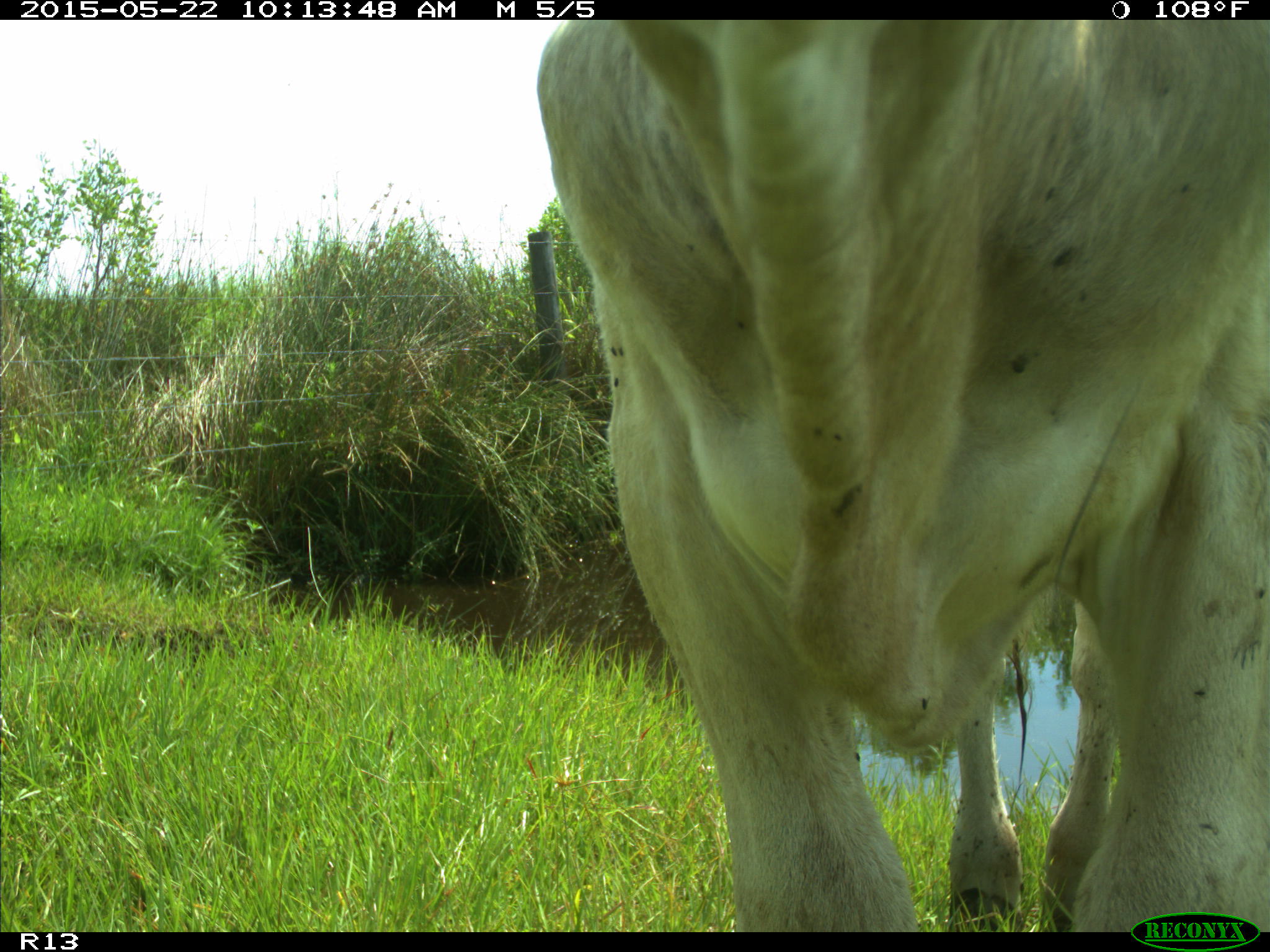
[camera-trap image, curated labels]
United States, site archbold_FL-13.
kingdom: Animalia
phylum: Chordata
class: Mammalia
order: Artiodactyla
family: Bovidae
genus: Bos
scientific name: Bos taurus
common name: domestic cow